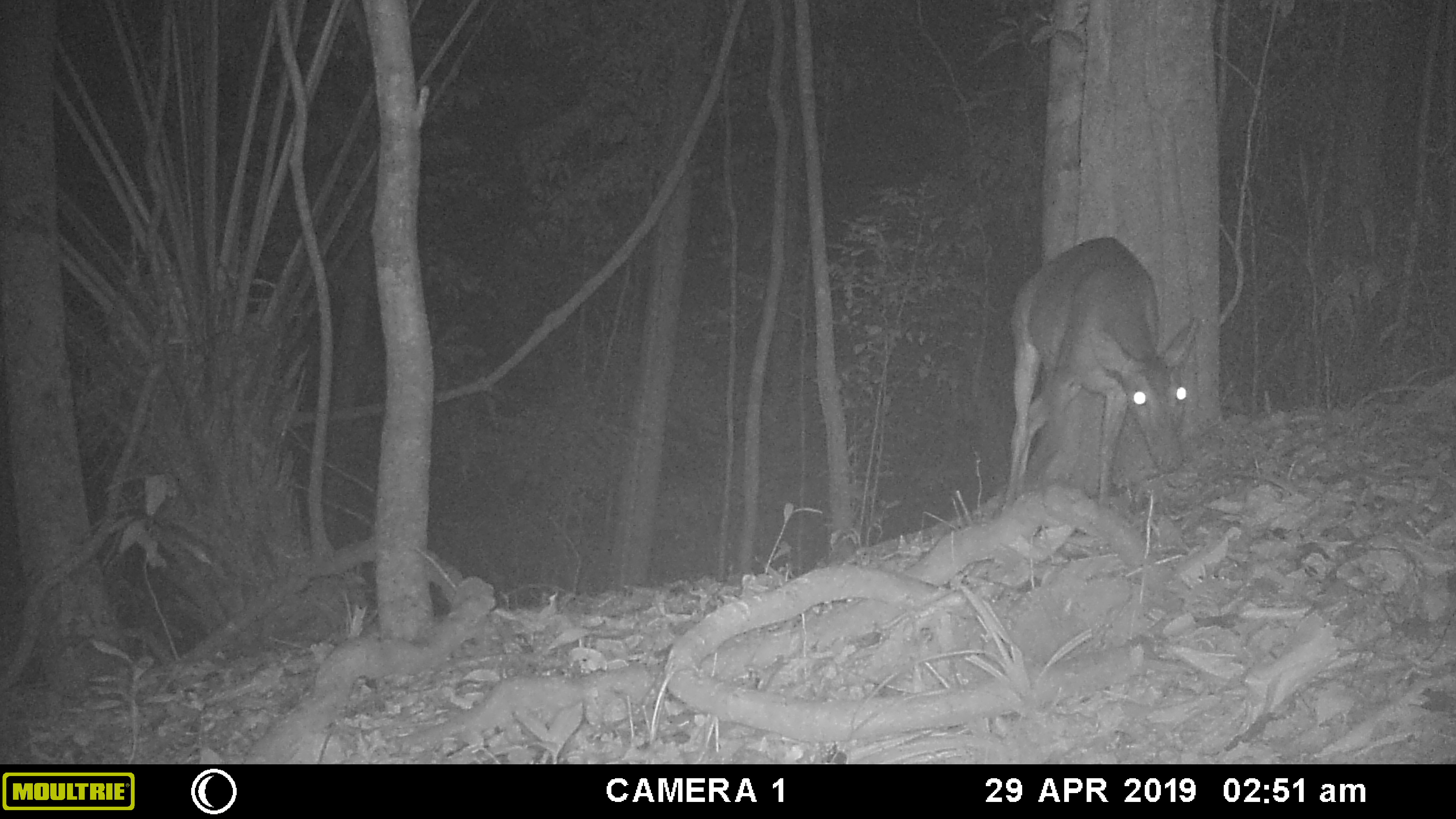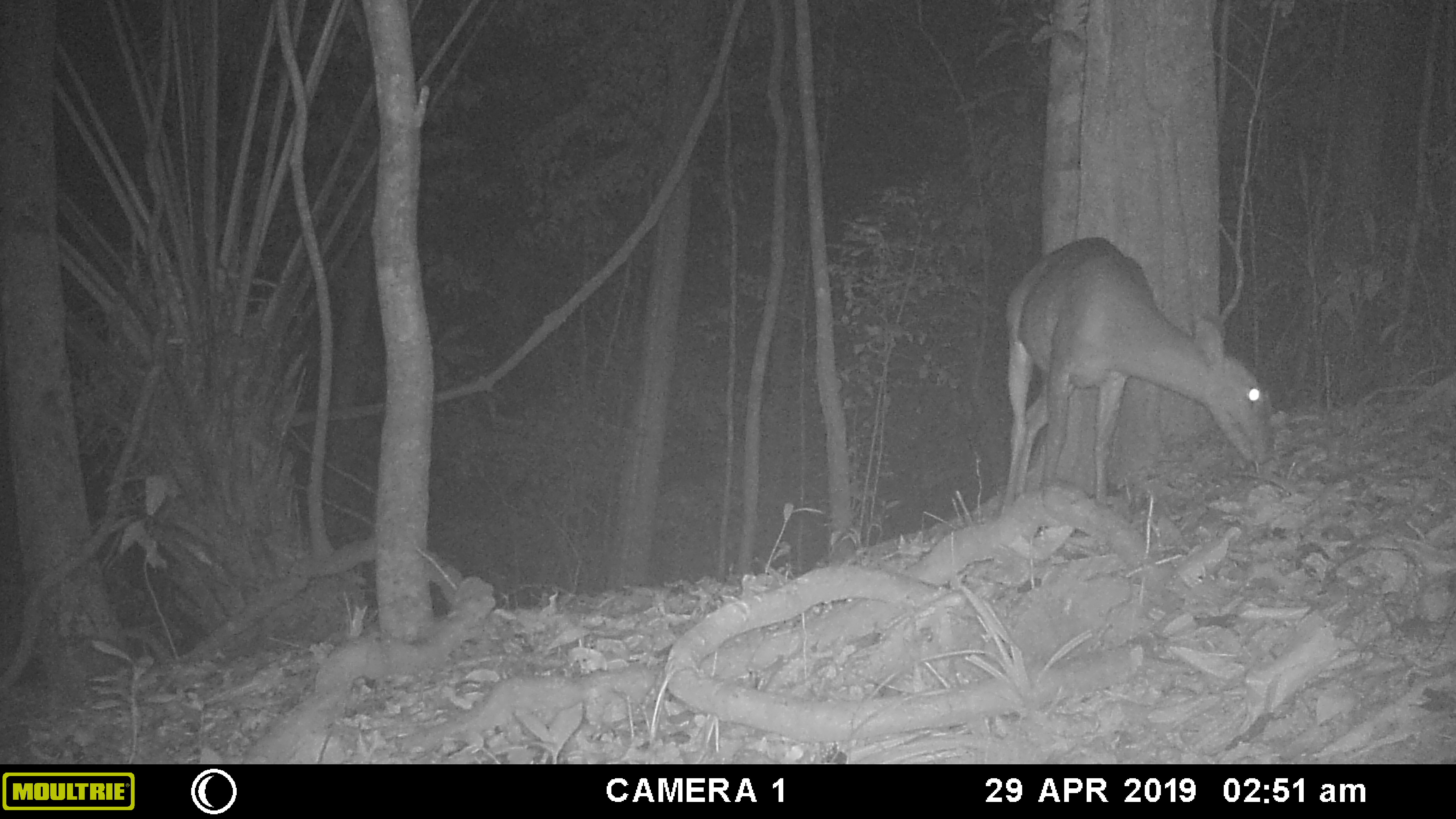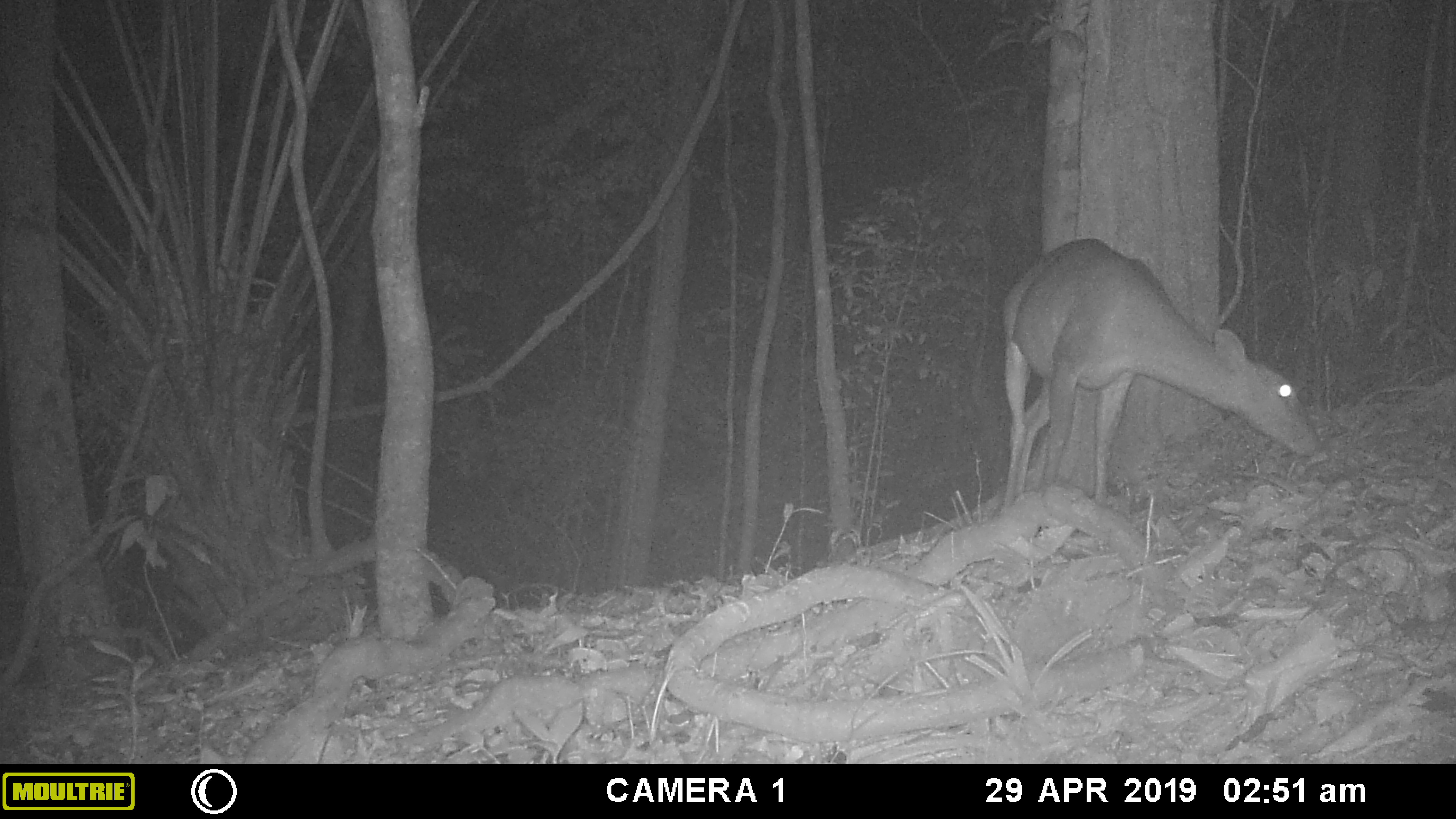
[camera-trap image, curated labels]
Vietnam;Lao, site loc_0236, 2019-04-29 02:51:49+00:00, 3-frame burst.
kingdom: Animalia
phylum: Chordata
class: Mammalia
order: Artiodactyla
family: Cervidae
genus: Muntiacus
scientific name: Muntiacus vuquangensis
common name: large-antlered muntjac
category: large antlered muntjac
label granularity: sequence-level